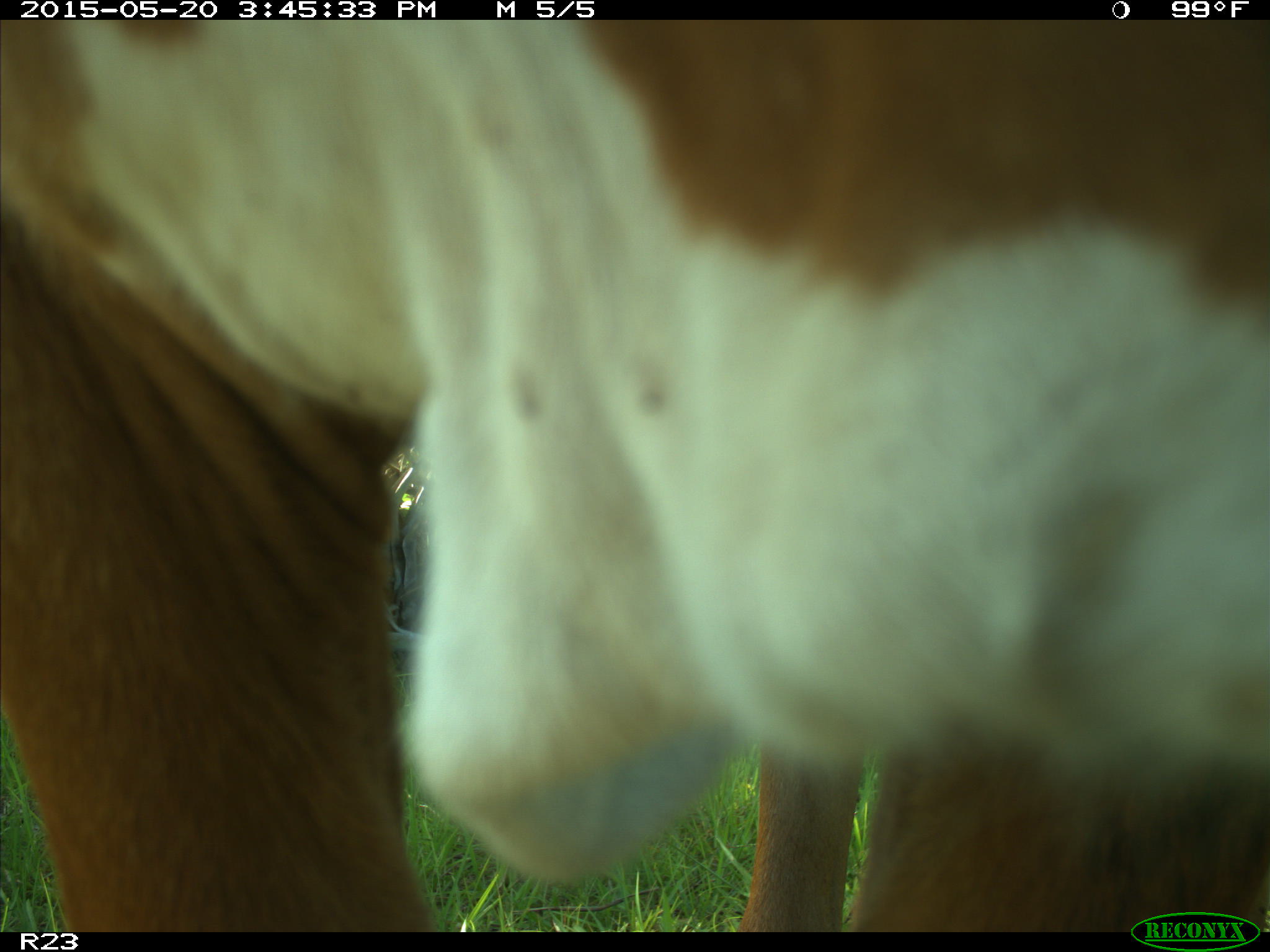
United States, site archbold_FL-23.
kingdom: Animalia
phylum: Chordata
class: Mammalia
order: Artiodactyla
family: Bovidae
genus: Bos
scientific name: Bos taurus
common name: domestic cow